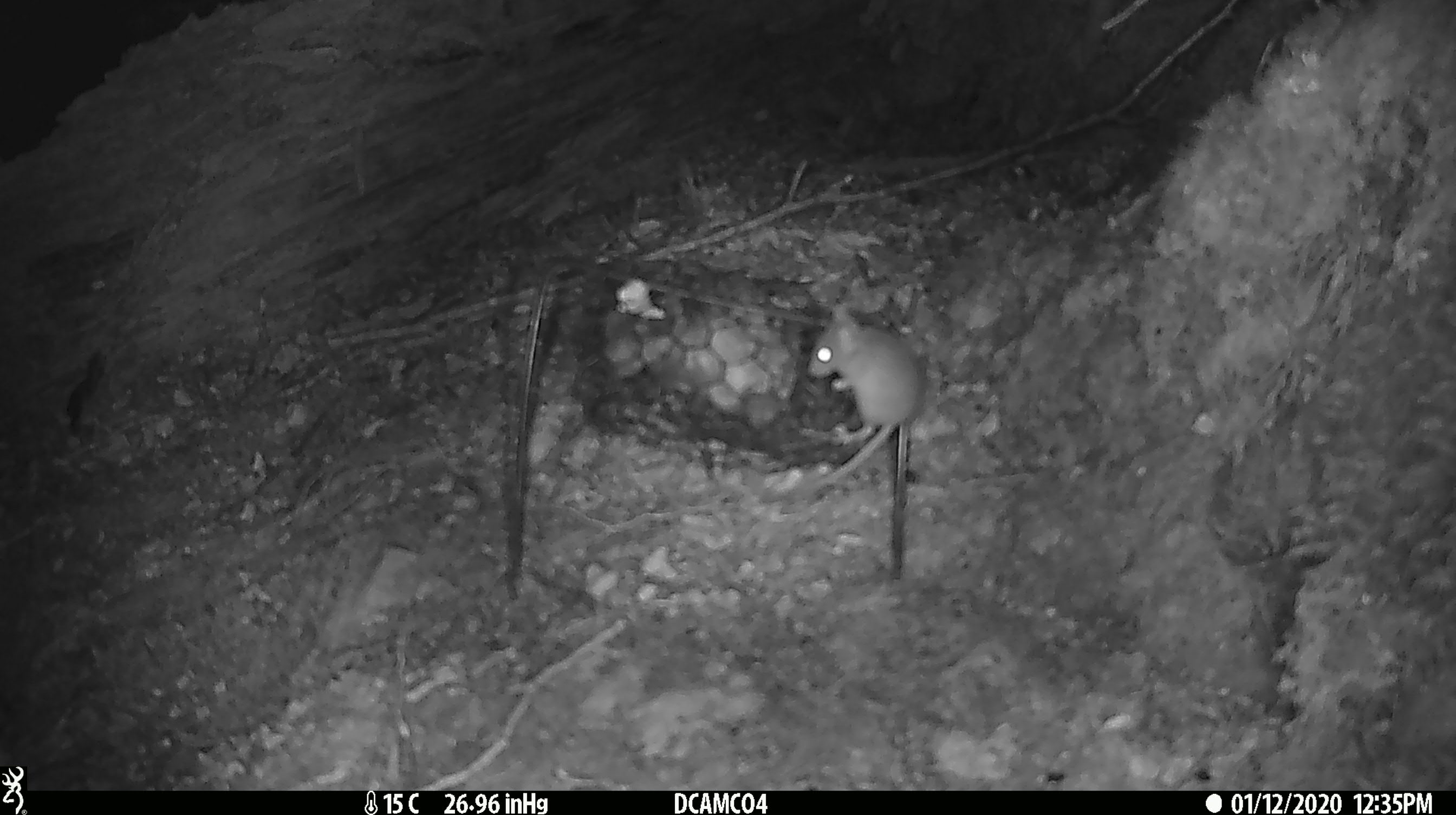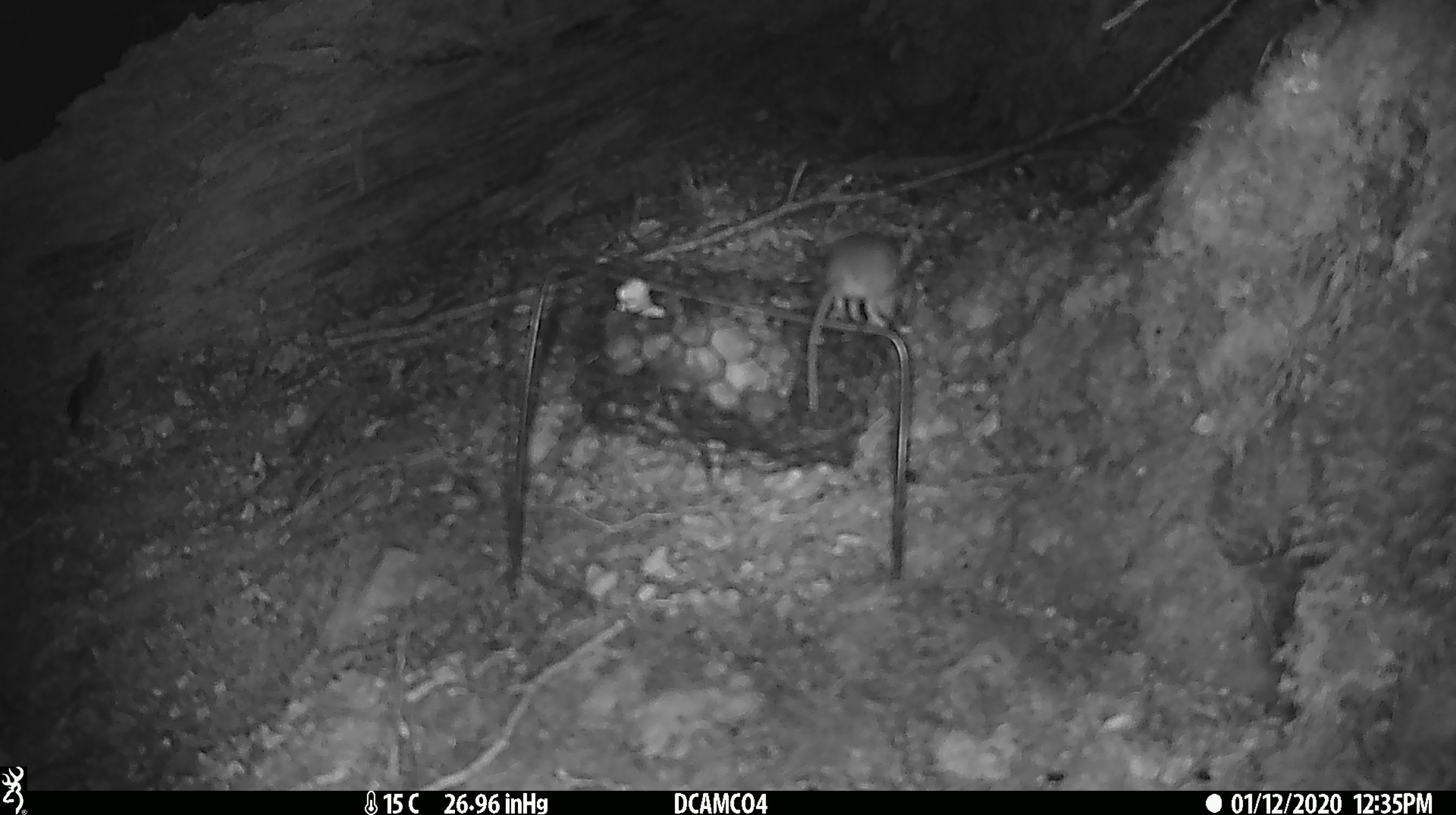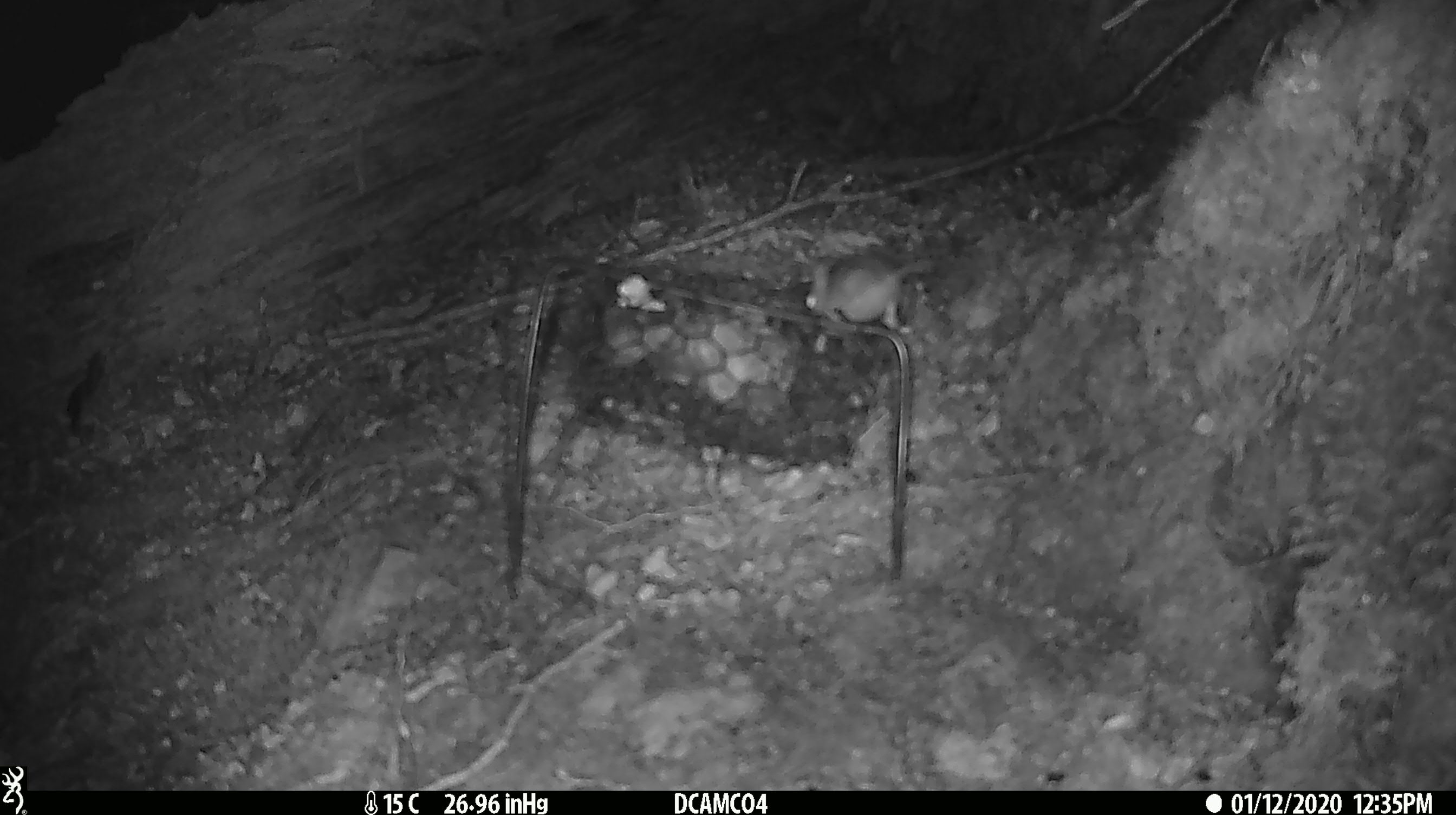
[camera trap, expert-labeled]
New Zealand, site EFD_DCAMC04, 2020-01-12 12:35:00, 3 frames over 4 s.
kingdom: Animalia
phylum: Chordata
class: Mammalia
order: Rodentia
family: Muridae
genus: Mus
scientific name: Mus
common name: mouse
Mouse (Mus).